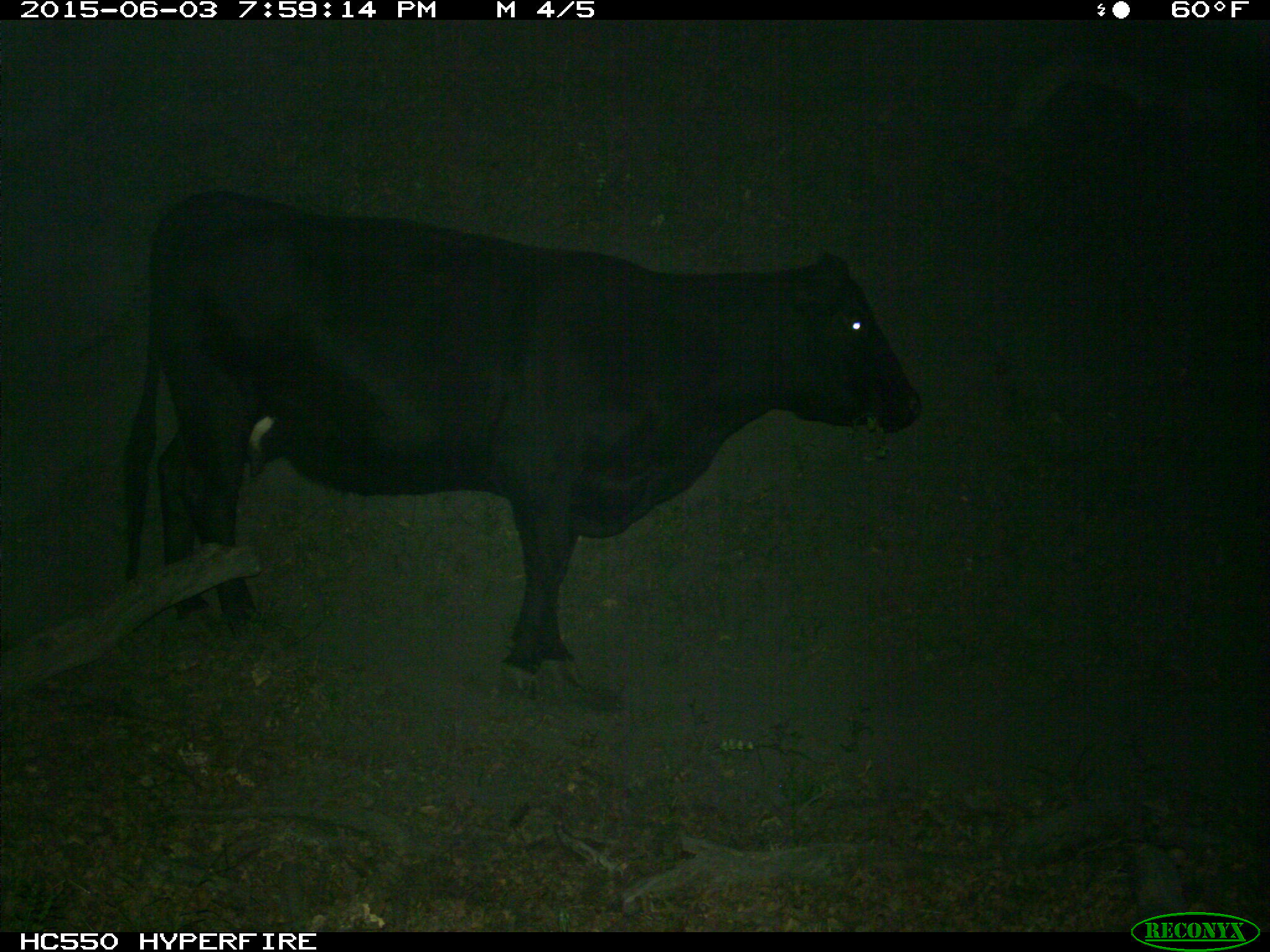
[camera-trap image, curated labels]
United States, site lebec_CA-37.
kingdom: Animalia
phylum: Chordata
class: Mammalia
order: Artiodactyla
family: Bovidae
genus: Bos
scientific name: Bos taurus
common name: domestic cow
Bos taurus (domestic cow).